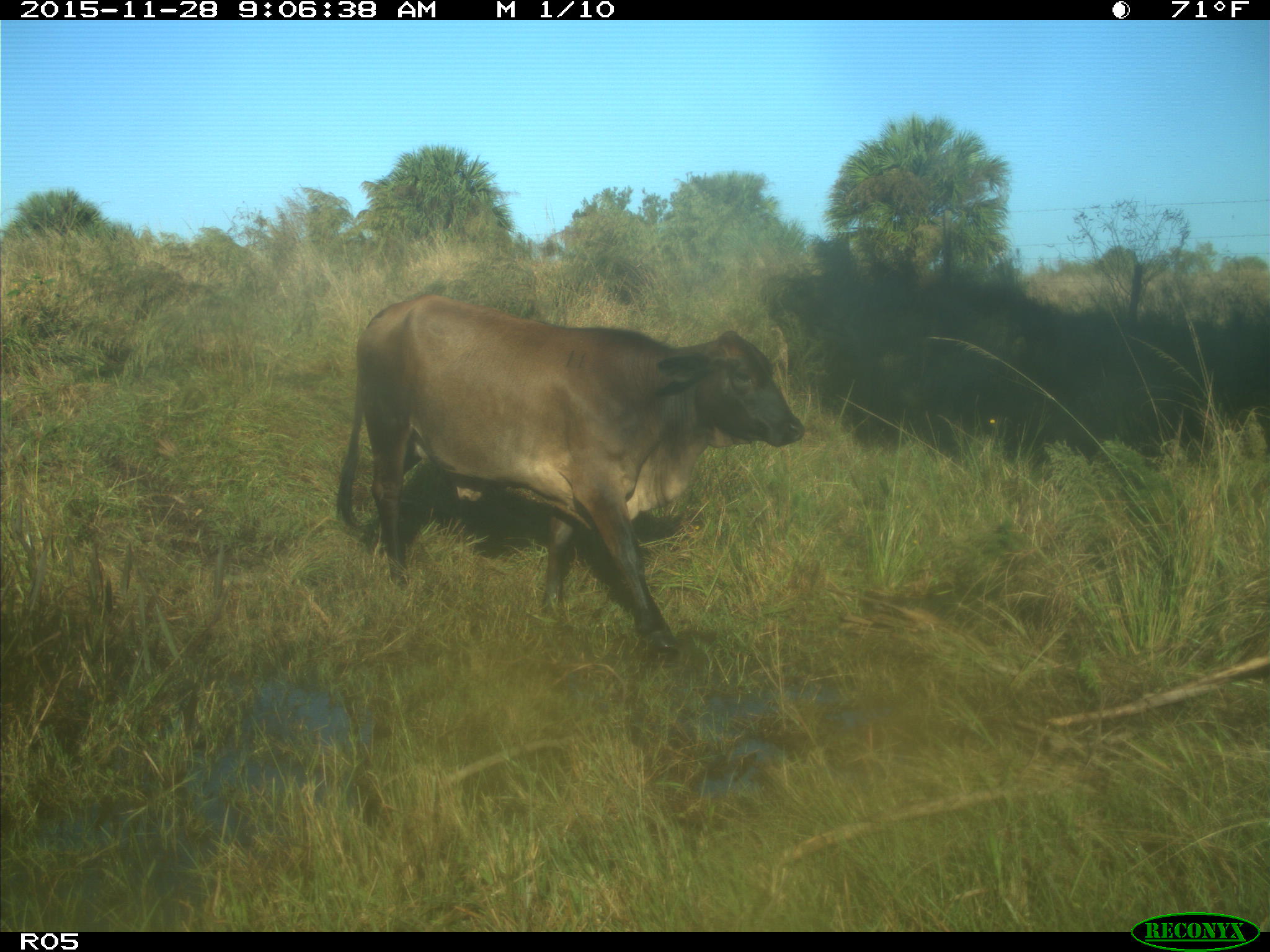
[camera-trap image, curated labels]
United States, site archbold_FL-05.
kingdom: Animalia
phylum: Chordata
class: Mammalia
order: Artiodactyla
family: Bovidae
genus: Bos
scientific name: Bos taurus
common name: domestic cow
Bos taurus (domestic cow).